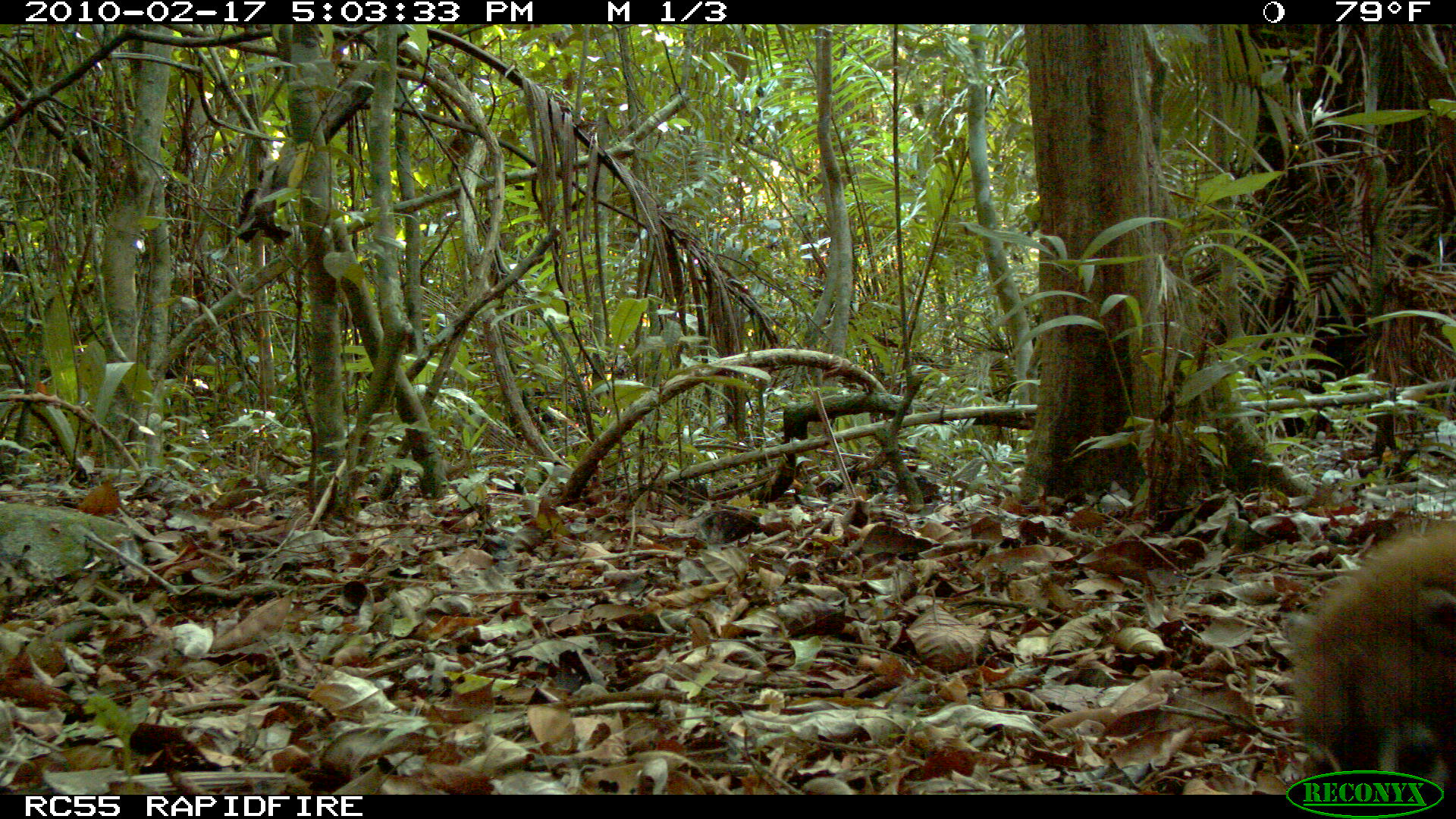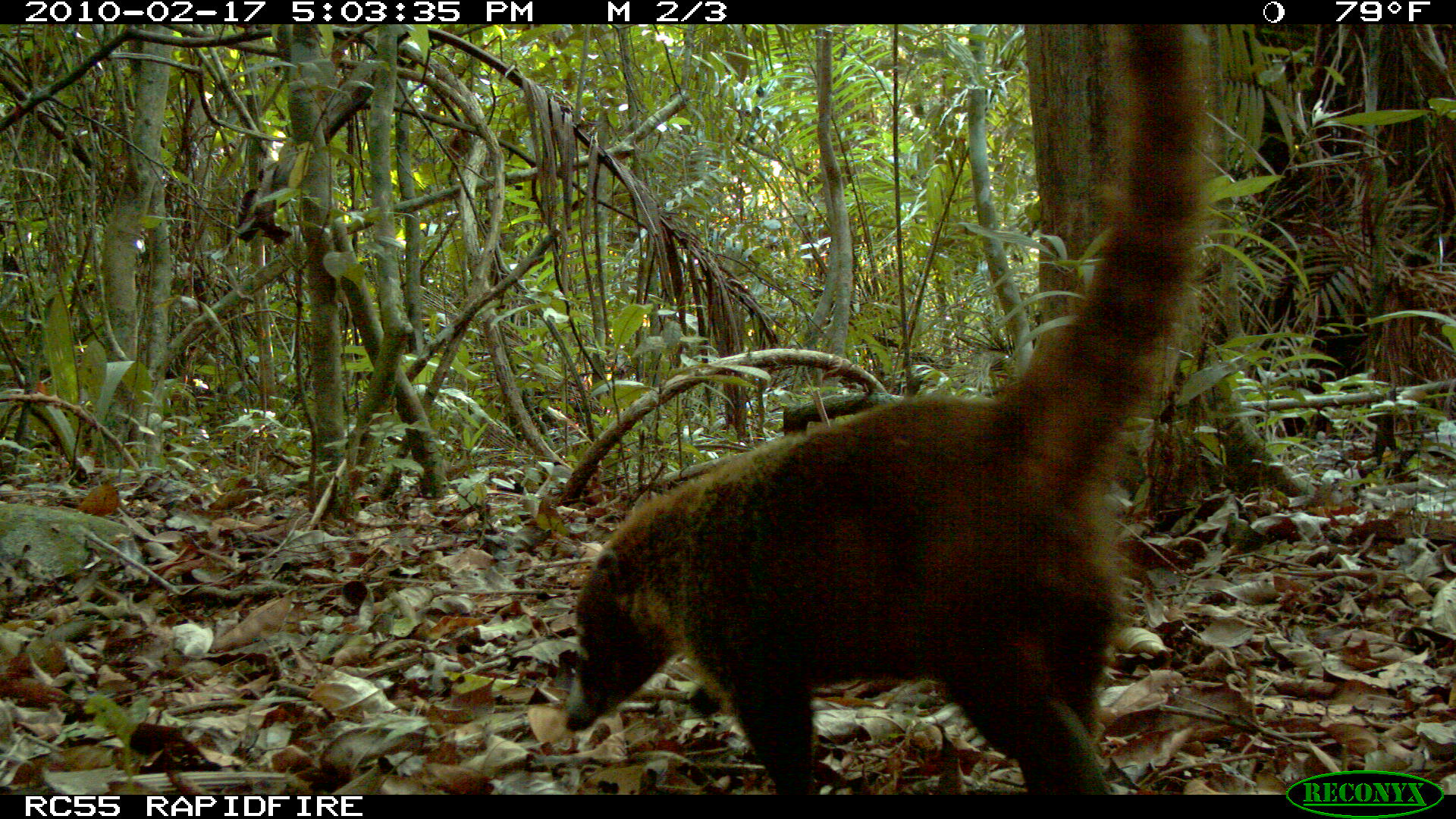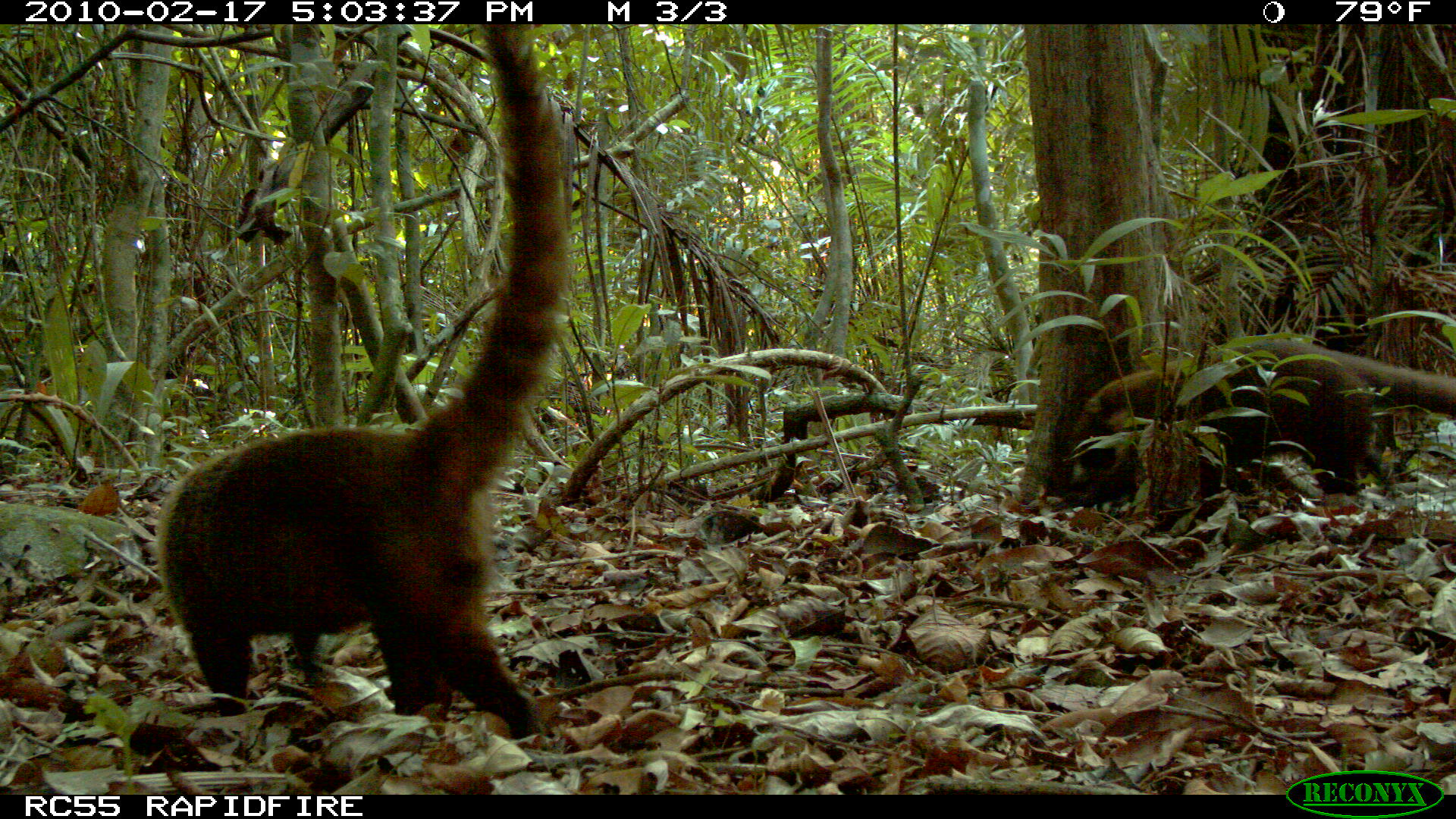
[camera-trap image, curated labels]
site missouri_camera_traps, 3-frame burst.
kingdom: Animalia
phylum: Chordata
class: Mammalia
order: Carnivora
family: Procyonidae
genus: Nasua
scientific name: Nasua narica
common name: white-nosed coati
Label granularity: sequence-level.